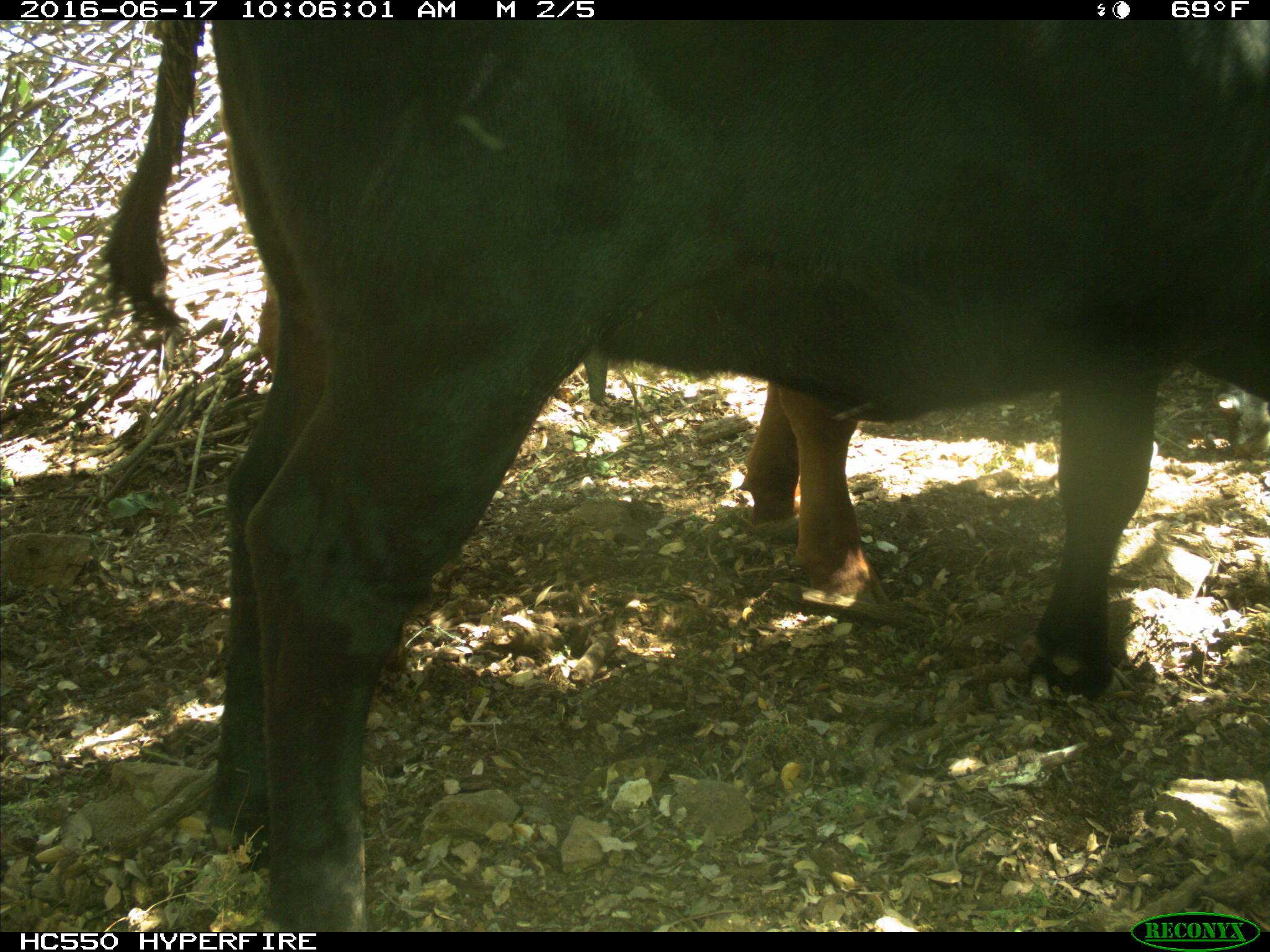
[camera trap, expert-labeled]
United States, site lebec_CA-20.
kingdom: Animalia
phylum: Chordata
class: Mammalia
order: Artiodactyla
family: Bovidae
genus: Bos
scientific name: Bos taurus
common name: domestic cow